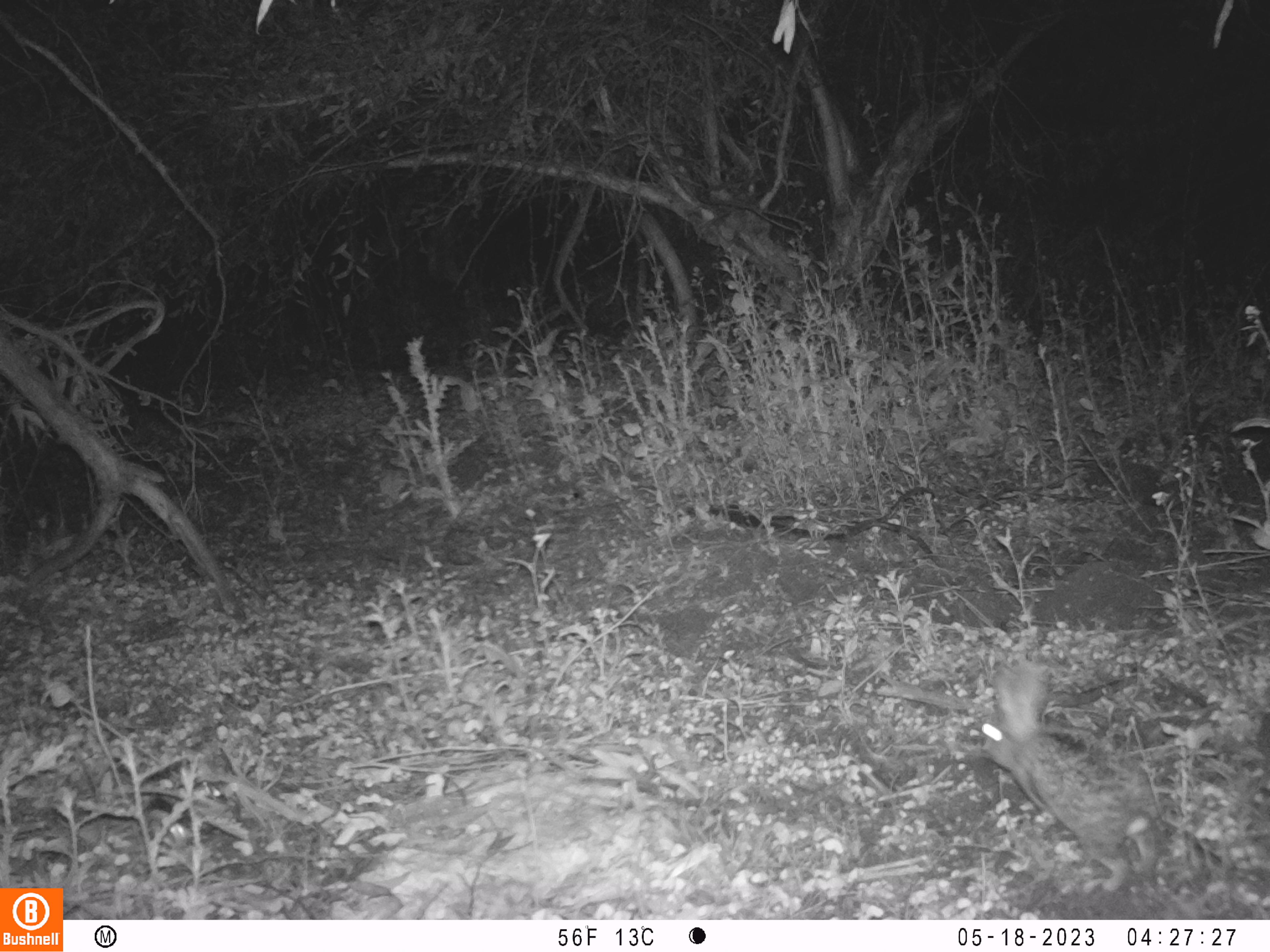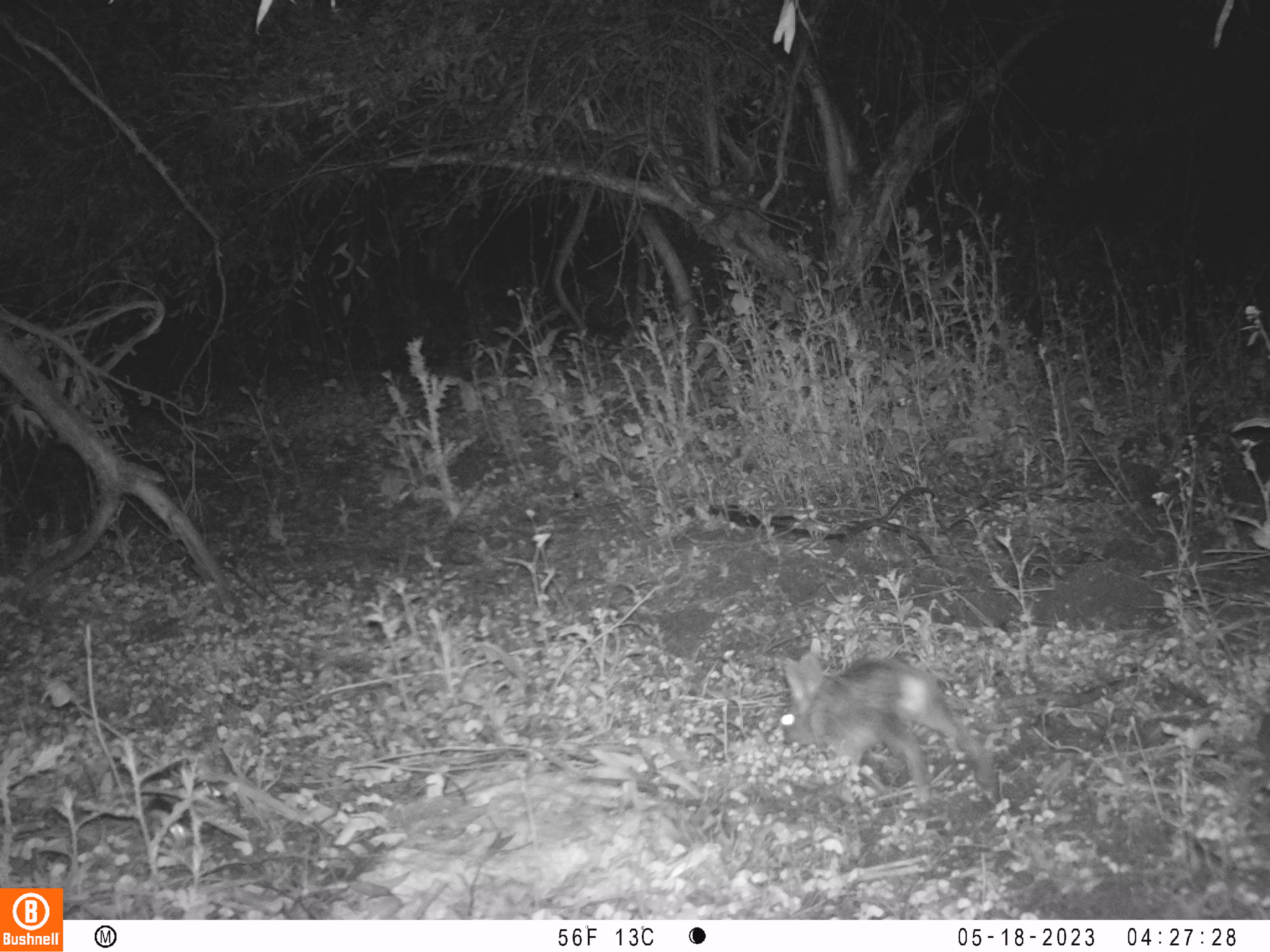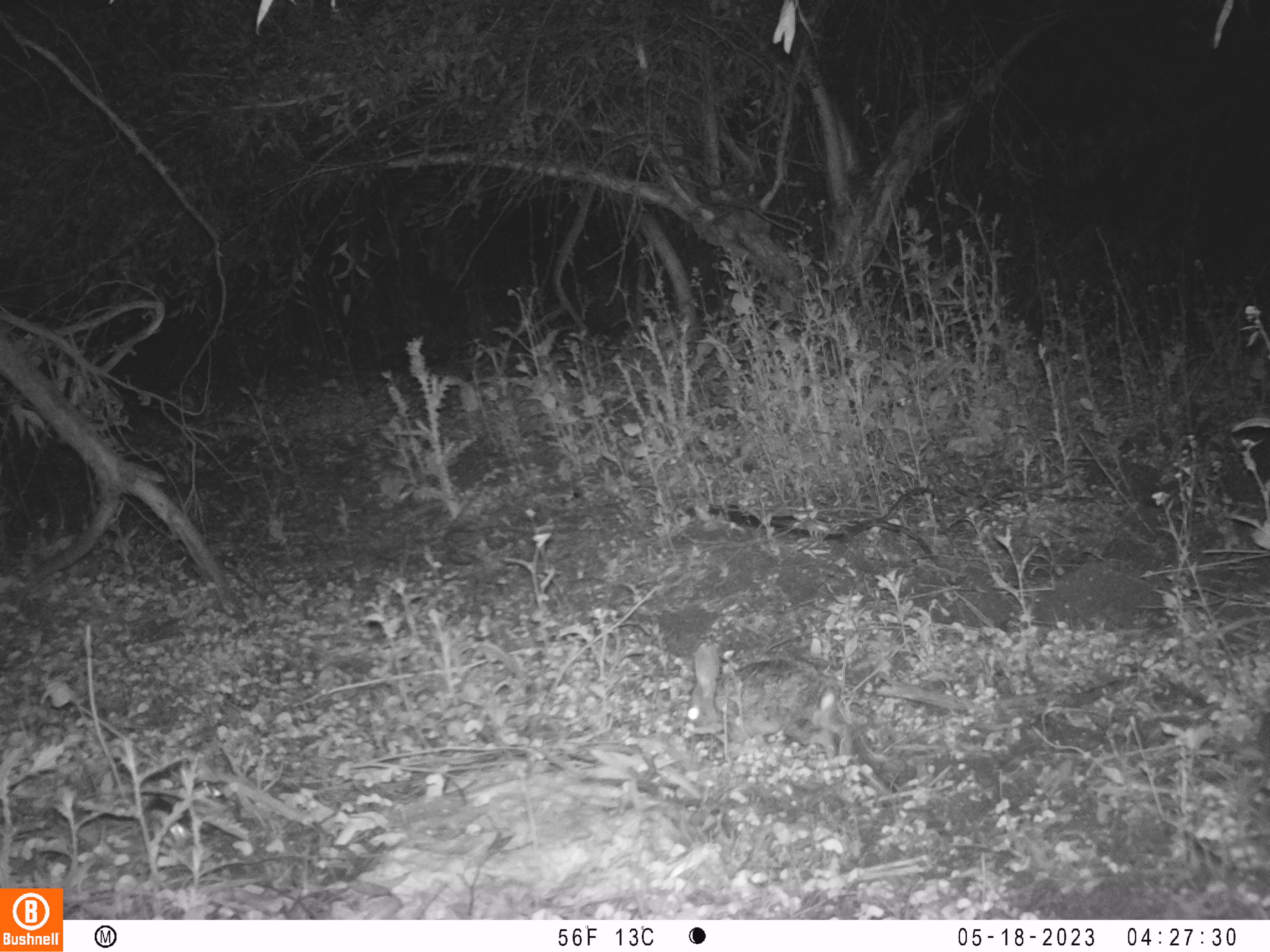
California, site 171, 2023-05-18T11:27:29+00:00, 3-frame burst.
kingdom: Animalia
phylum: Chordata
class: Mammalia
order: Lagomorpha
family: Leporidae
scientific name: Leporidae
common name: rabbit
Rabbit (Leporidae).